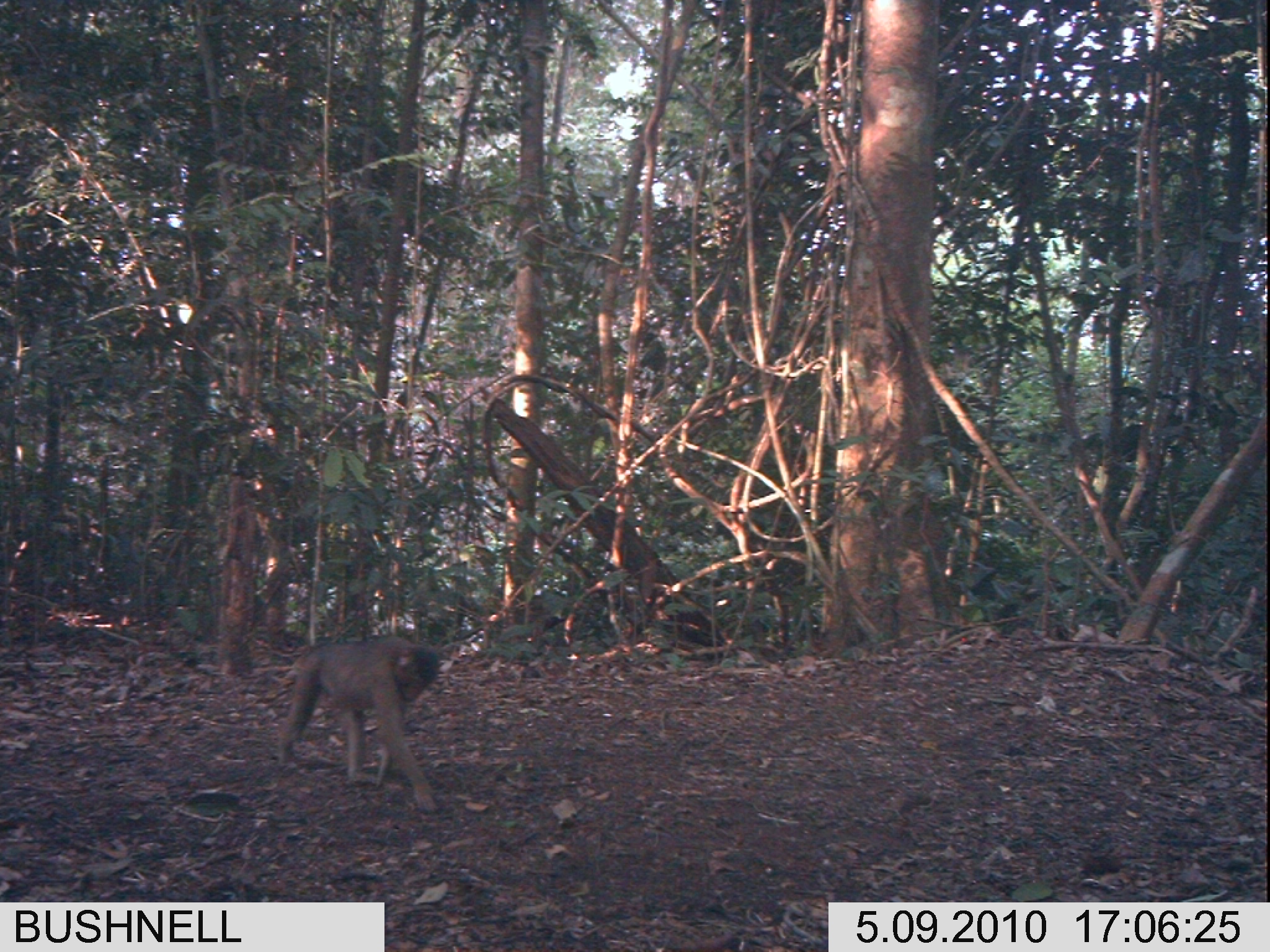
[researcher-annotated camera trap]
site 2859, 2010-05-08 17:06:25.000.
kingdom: Animalia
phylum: Chordata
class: Mammalia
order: Primates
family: Cercopithecidae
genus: Macaca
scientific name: Macaca nemestrina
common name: southern pig-tailed macaque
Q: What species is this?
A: Macaca nemestrina (southern pig-tailed macaque).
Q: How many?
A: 1.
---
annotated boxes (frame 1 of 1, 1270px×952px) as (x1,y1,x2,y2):
macaca nemestrina: (272,633,441,814)